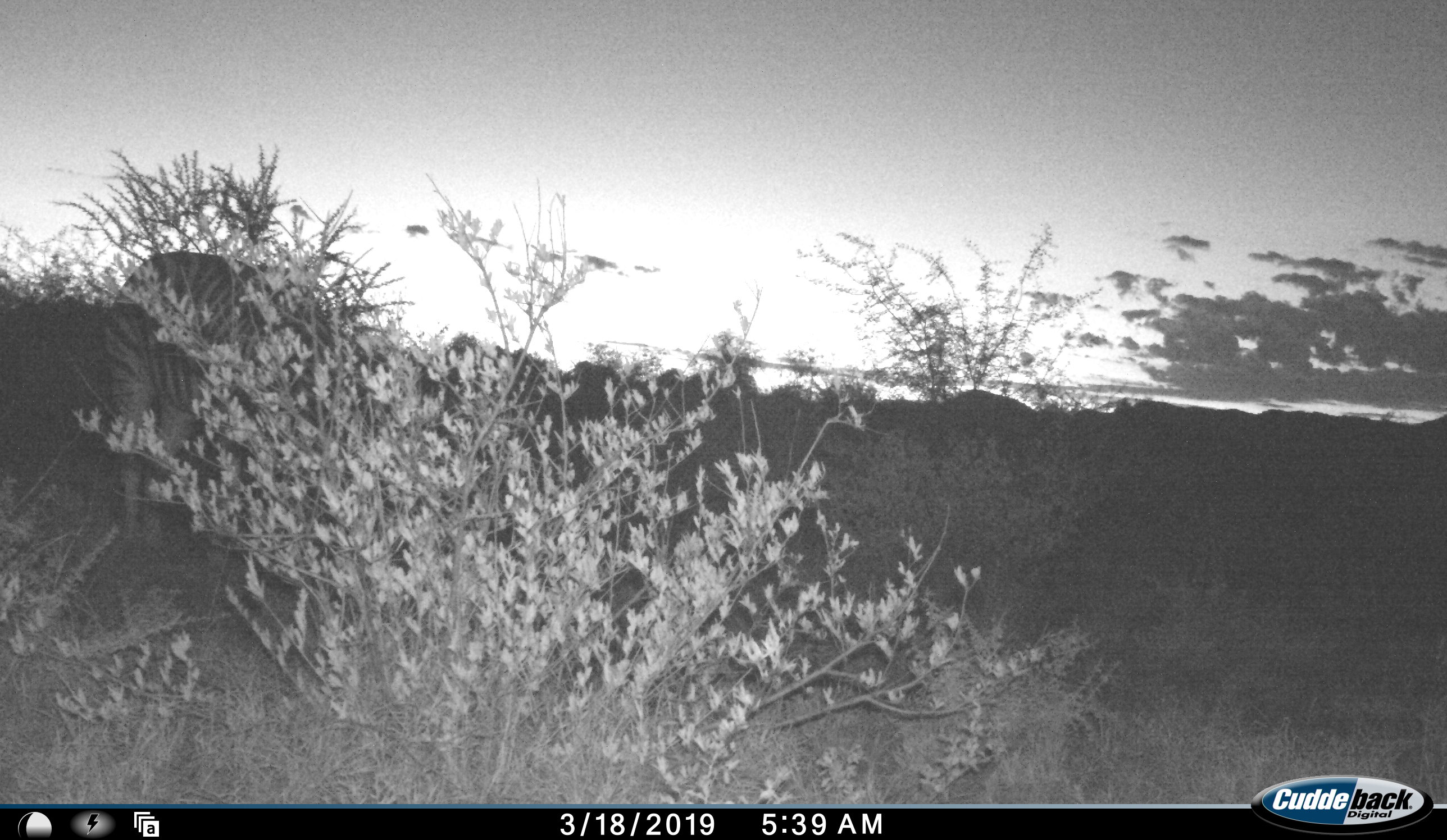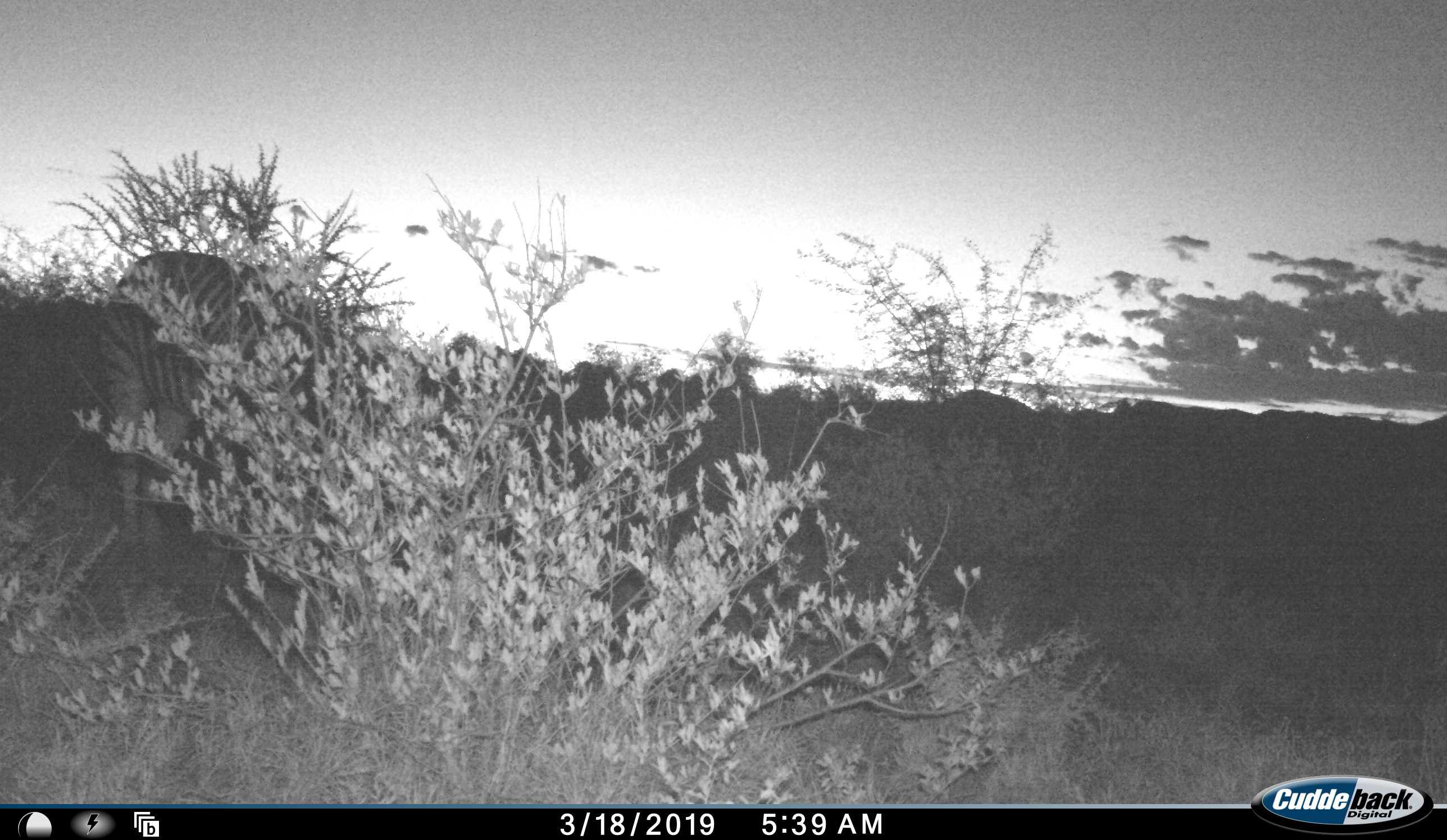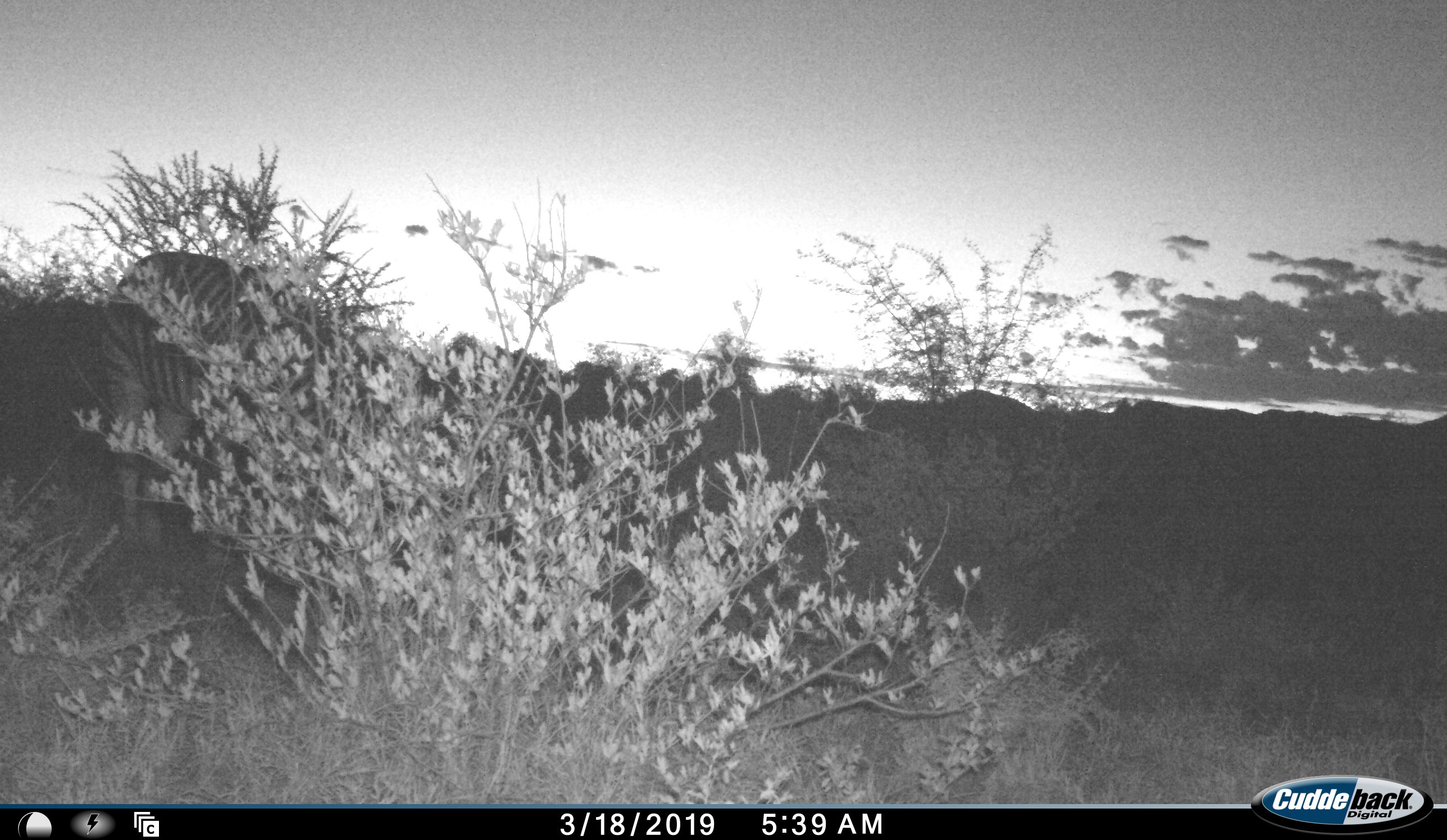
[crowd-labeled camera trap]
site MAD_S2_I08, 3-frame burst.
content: unidentified animal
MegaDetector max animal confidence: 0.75